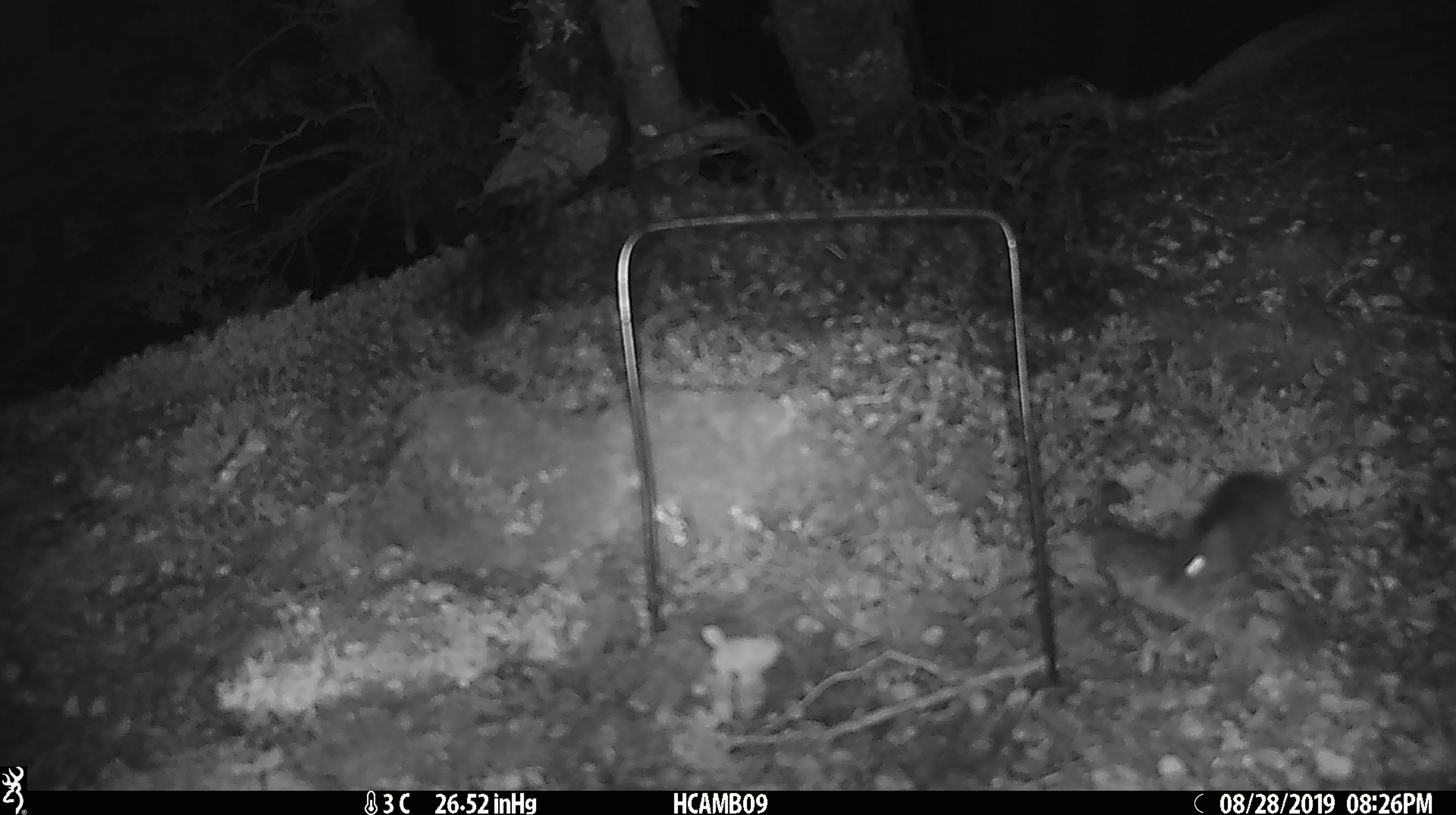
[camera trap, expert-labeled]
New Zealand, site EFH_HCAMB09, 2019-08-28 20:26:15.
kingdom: Animalia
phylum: Chordata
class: Mammalia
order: Rodentia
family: Muridae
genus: Mus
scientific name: Mus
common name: mouse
Mouse (Mus).